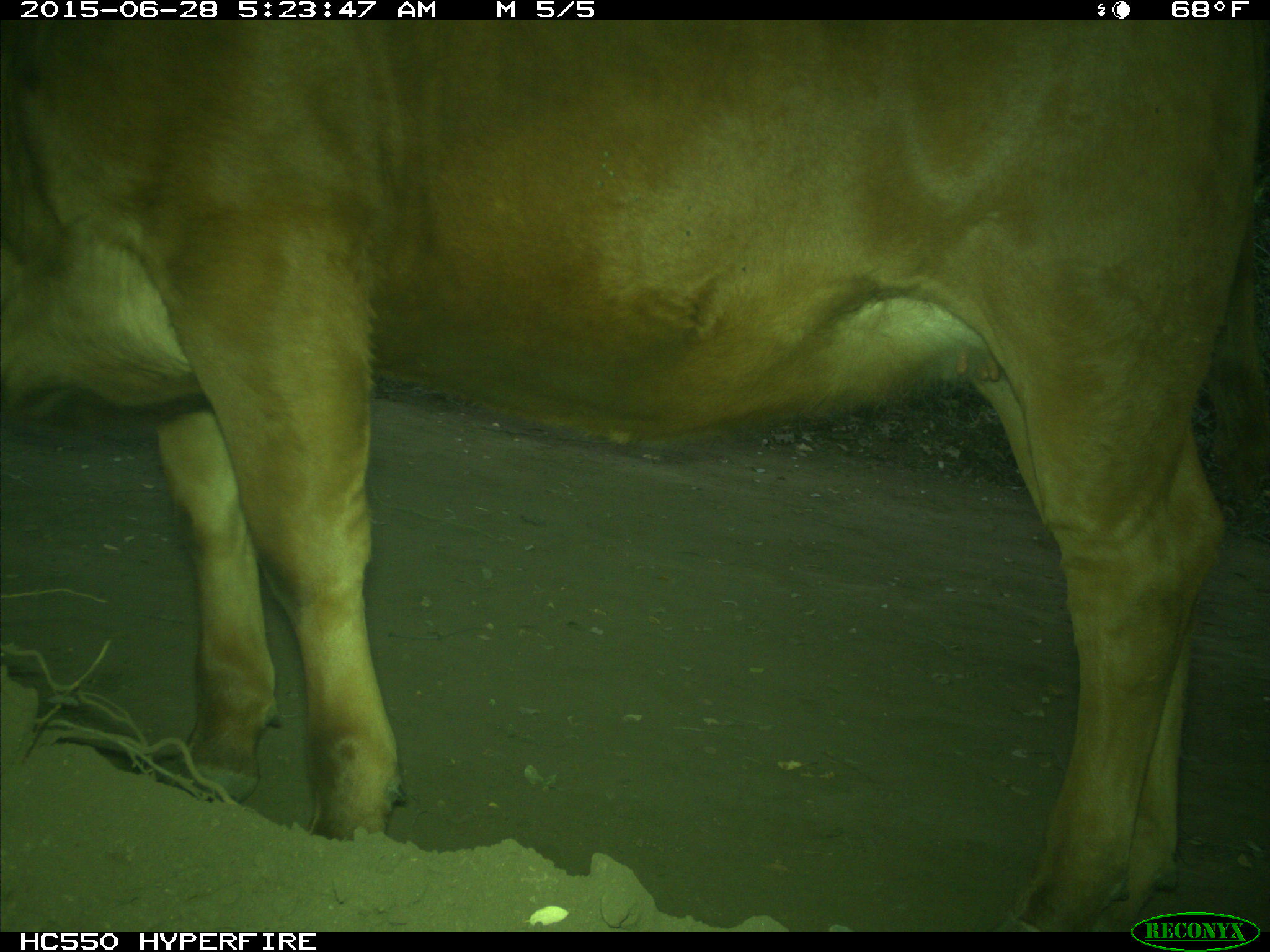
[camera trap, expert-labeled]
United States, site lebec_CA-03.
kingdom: Animalia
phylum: Chordata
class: Mammalia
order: Artiodactyla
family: Bovidae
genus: Bos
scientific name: Bos taurus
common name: domestic cow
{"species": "Bos taurus (domestic cow)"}